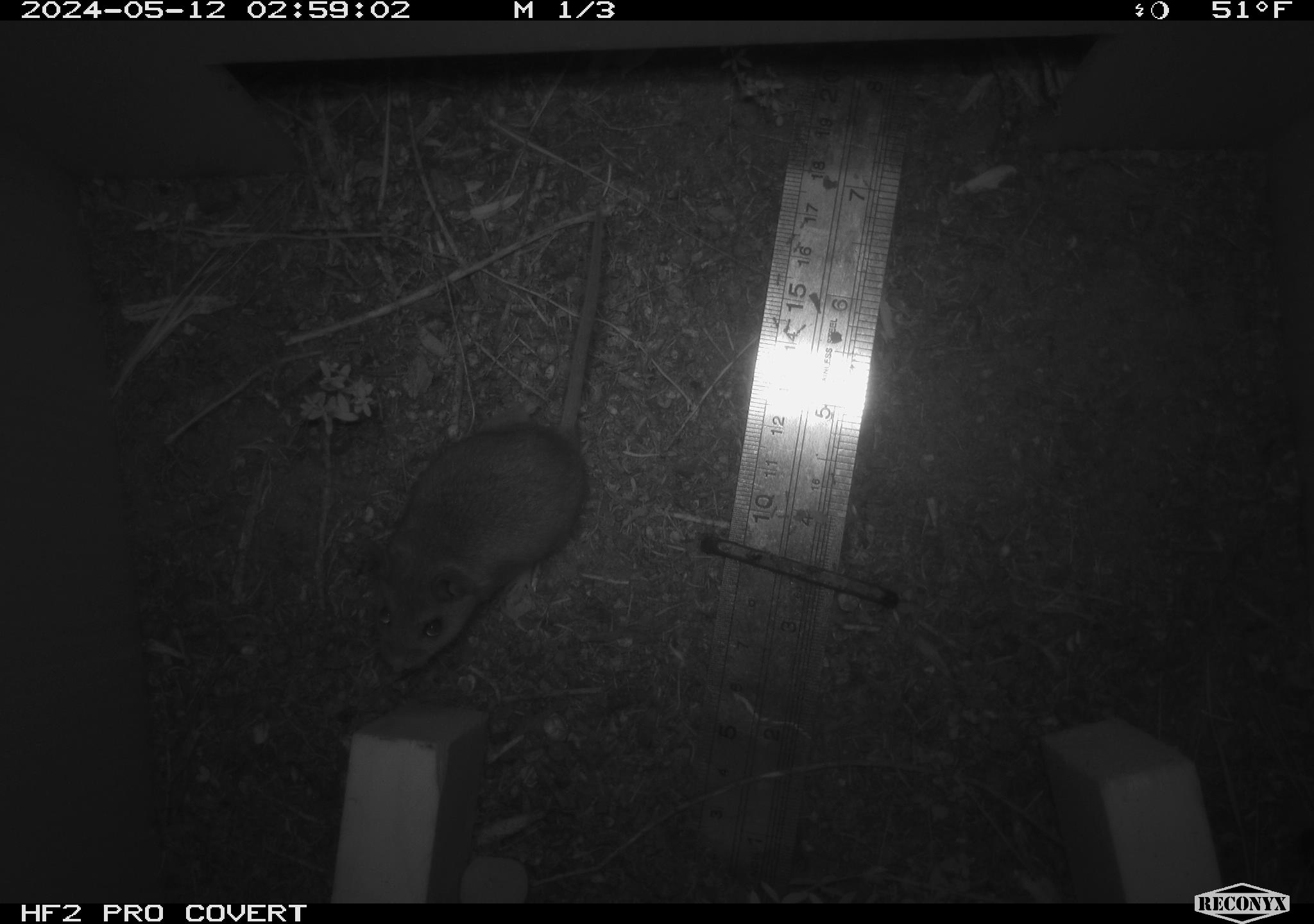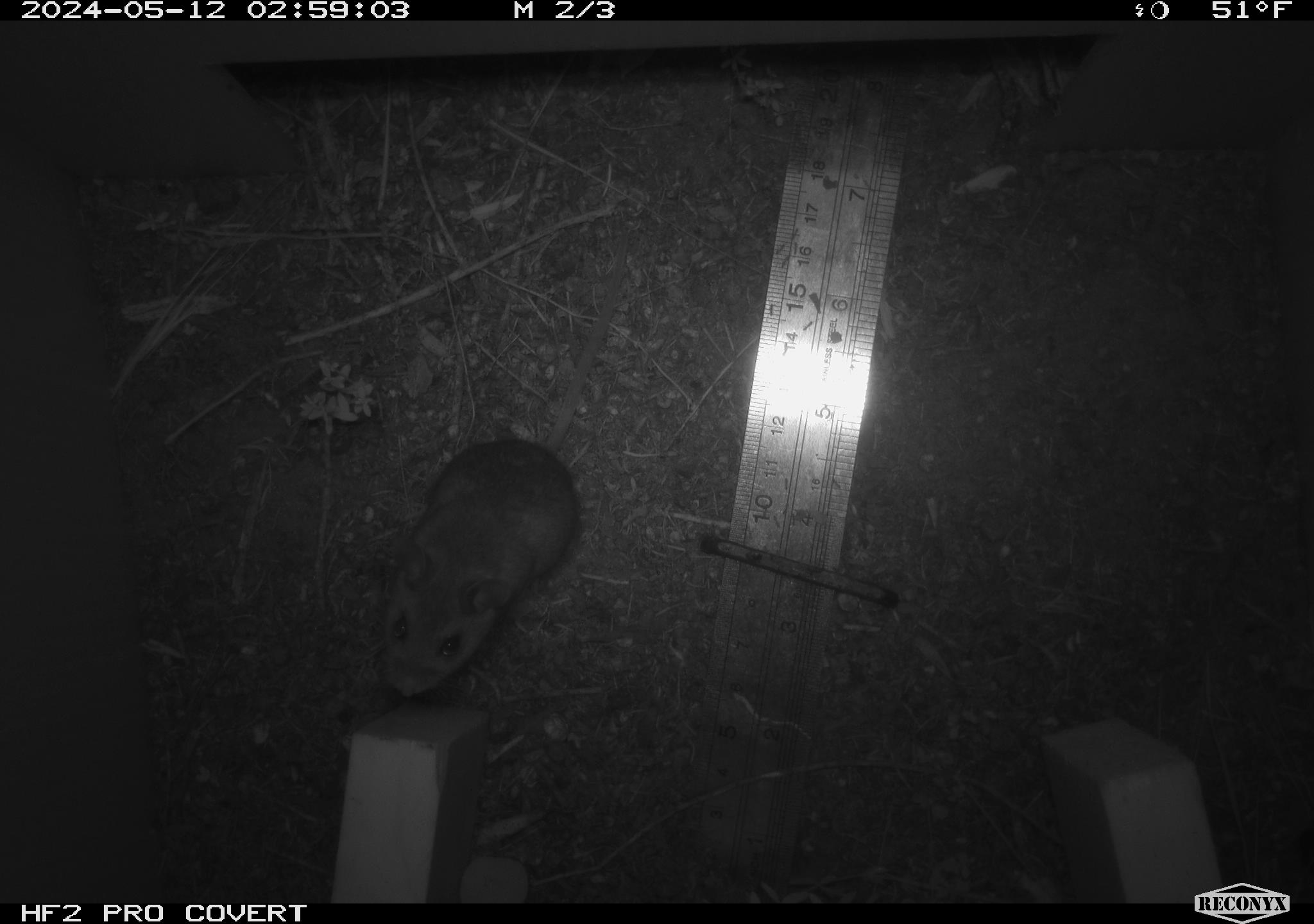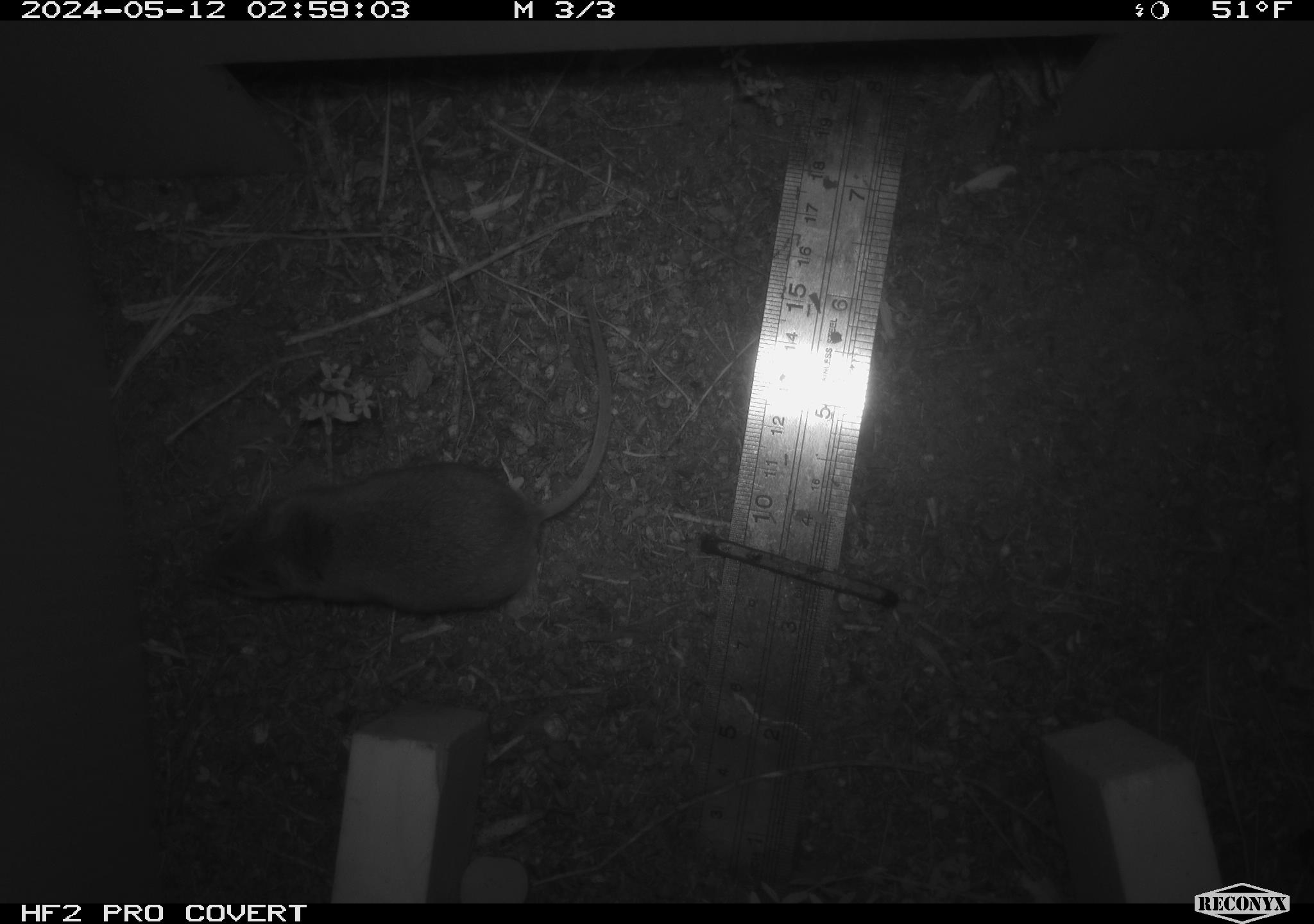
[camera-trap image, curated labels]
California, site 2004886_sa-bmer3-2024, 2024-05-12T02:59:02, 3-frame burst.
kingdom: Animalia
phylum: Chordata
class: Mammalia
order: Rodentia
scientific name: Rodentia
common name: mouse species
Mouse species (Rodentia).